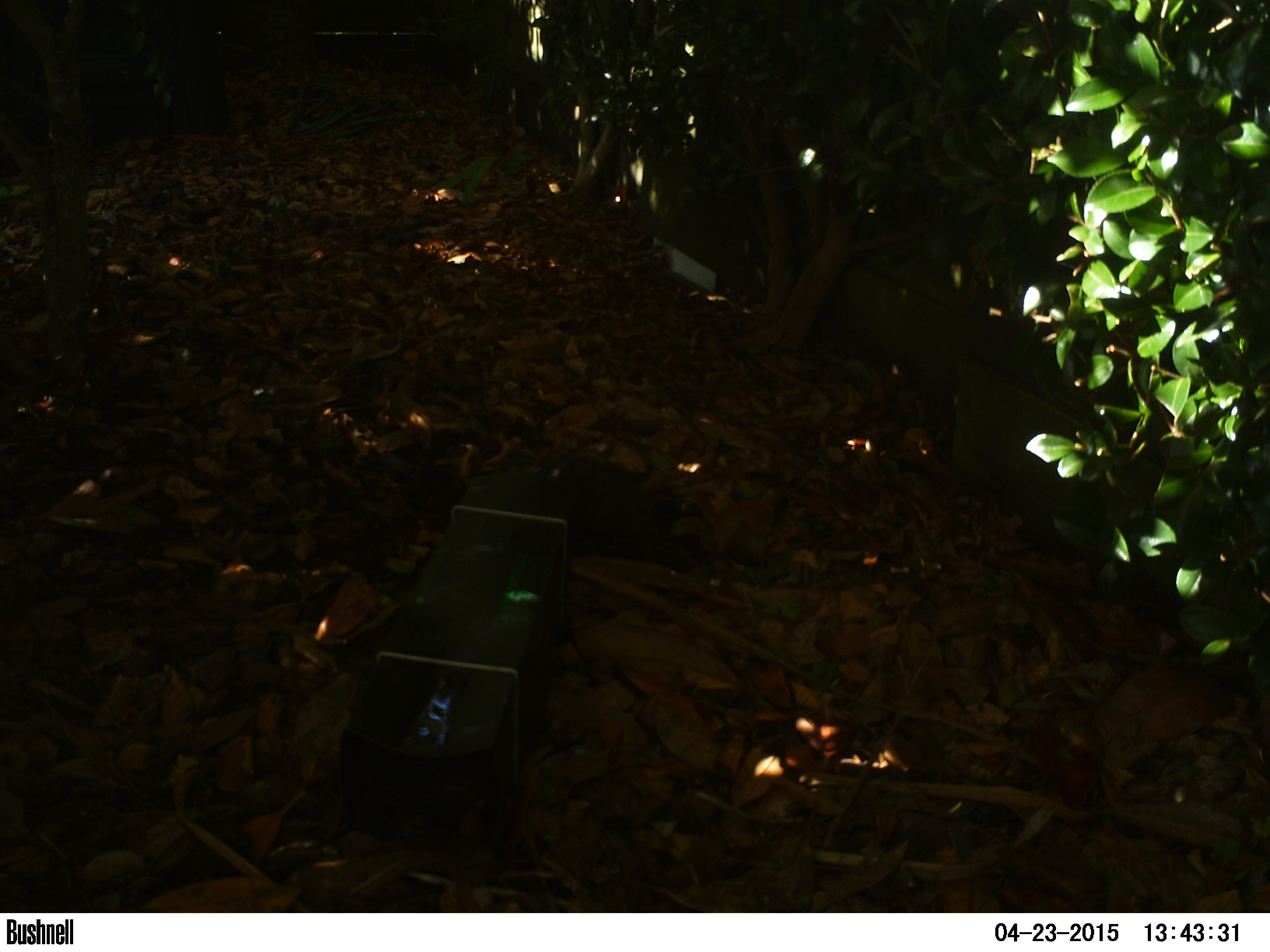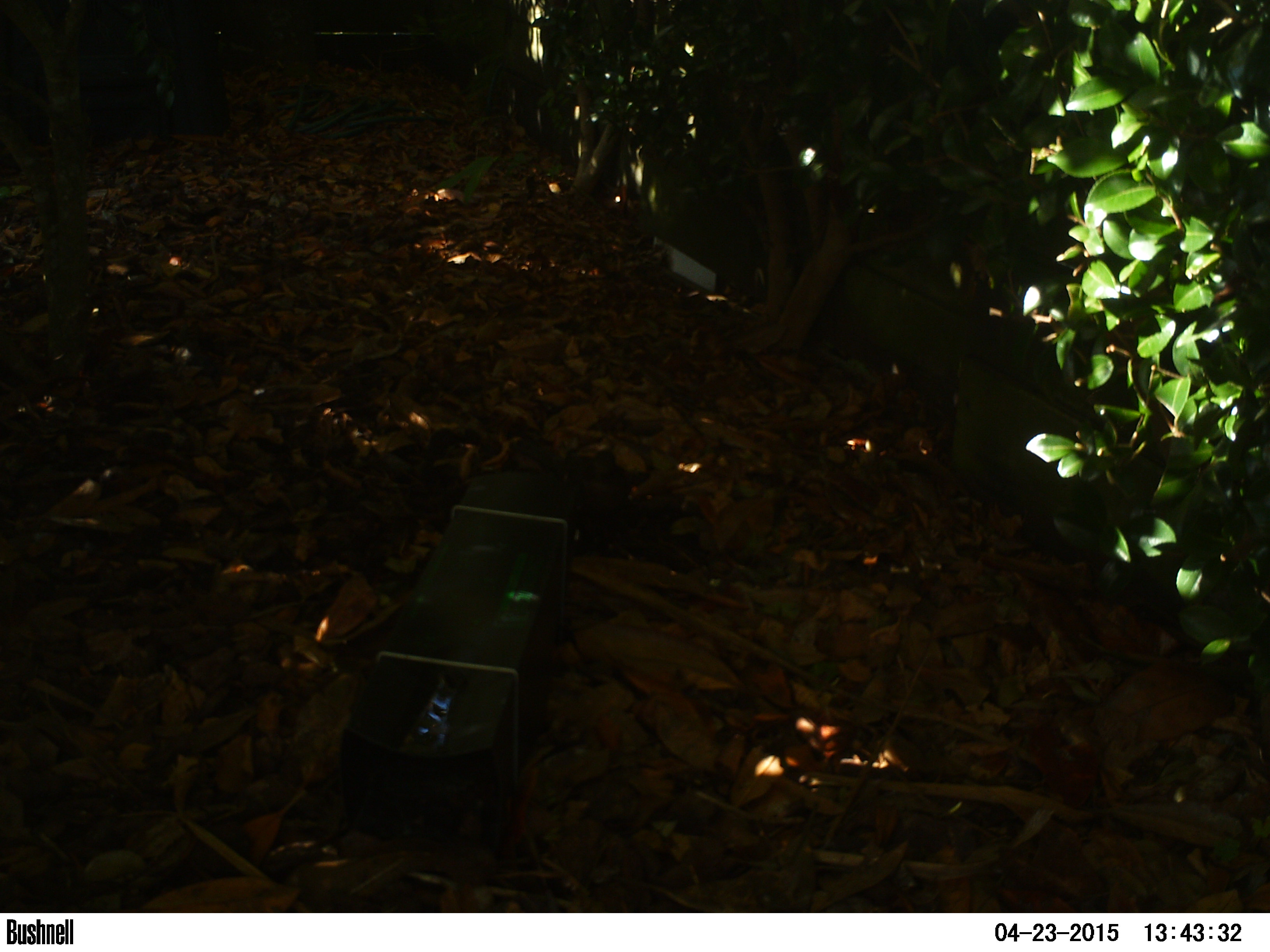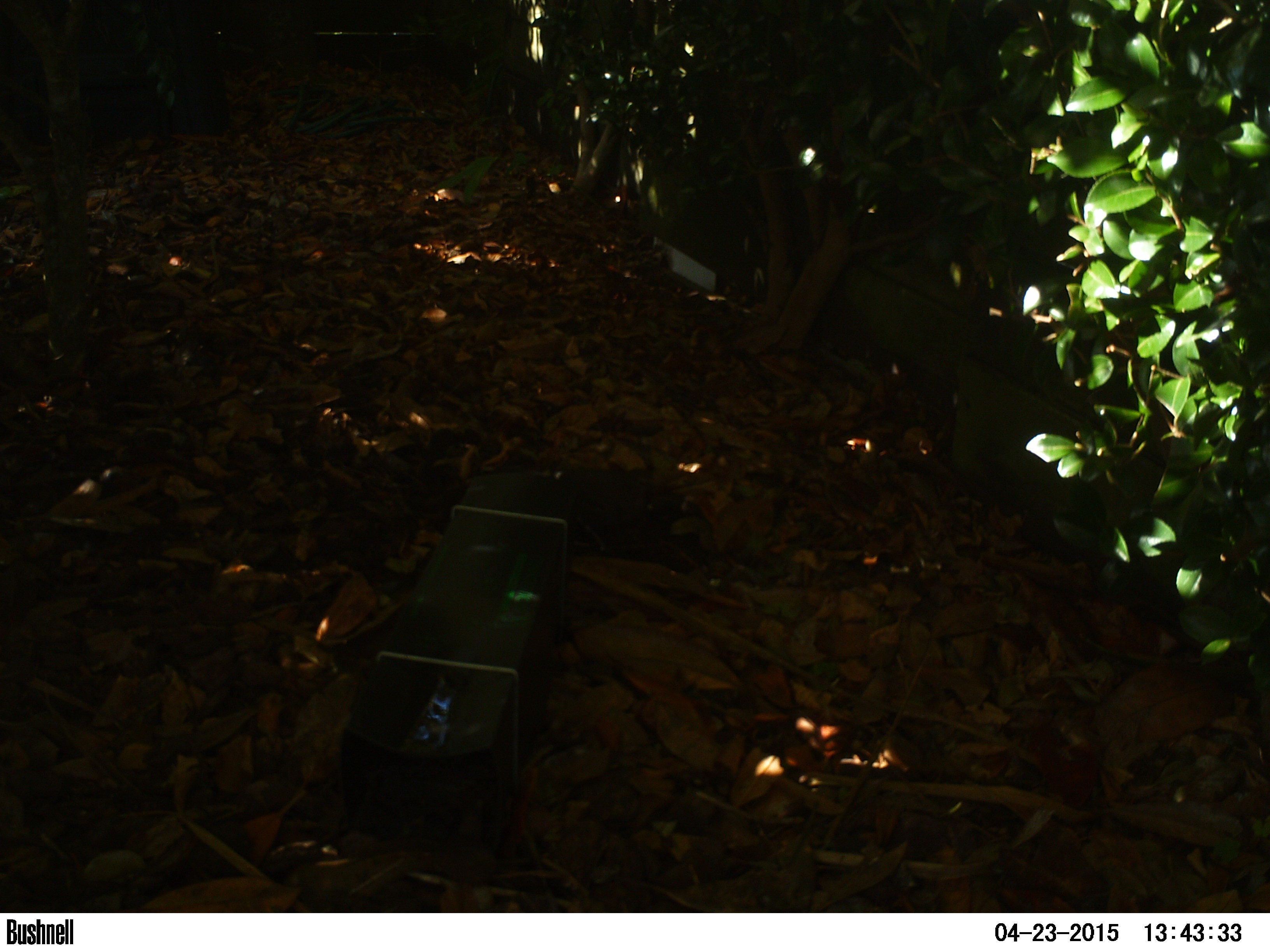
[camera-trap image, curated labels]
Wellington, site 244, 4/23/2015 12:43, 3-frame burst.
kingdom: Animalia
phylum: Chordata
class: Aves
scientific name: Aves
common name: bird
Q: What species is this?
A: Bird (Aves).